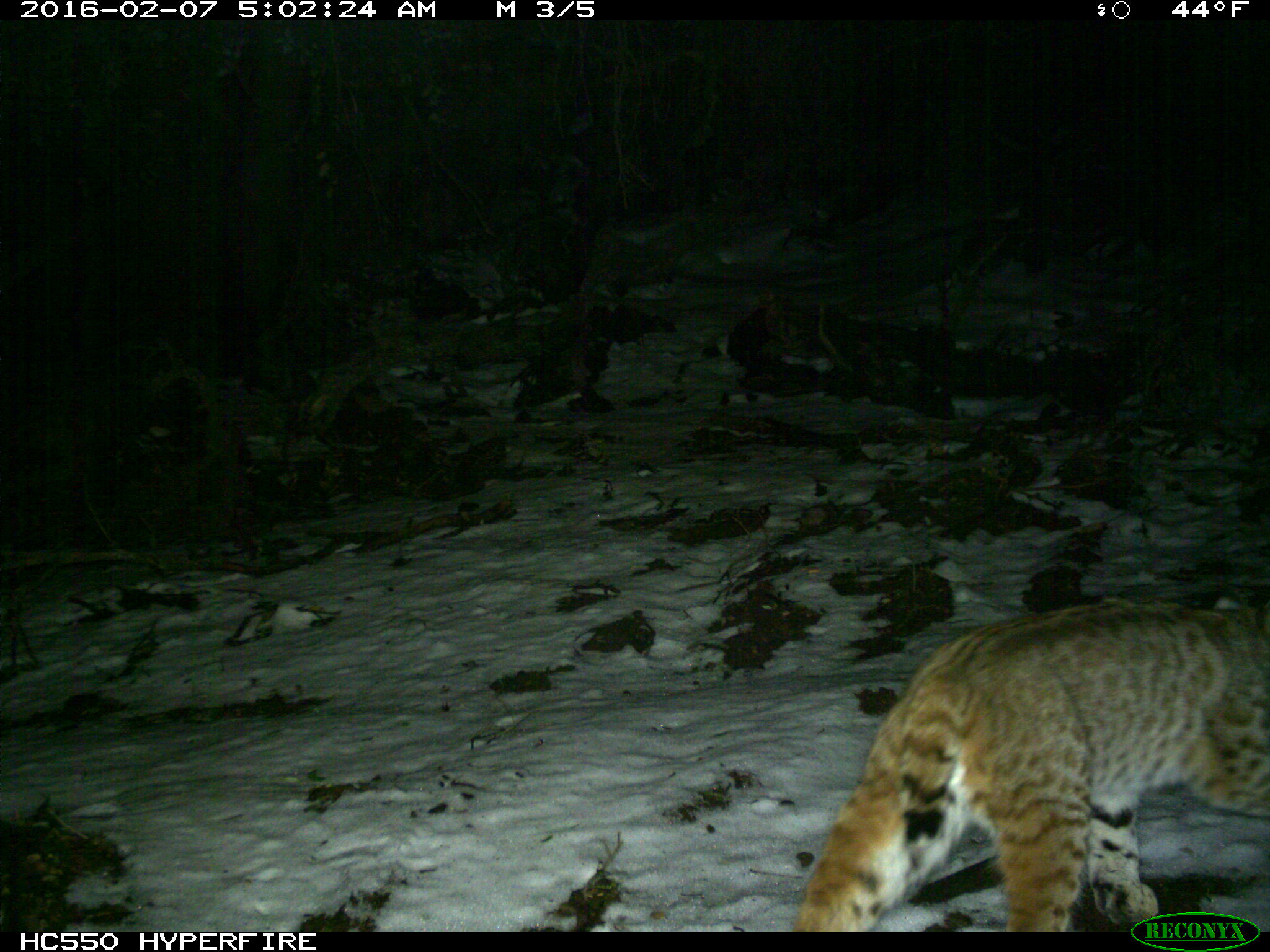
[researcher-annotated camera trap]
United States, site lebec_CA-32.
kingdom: Animalia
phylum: Chordata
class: Mammalia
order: Carnivora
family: Felidae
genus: Lynx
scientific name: Lynx rufus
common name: bobcat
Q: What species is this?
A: Lynx rufus (bobcat).